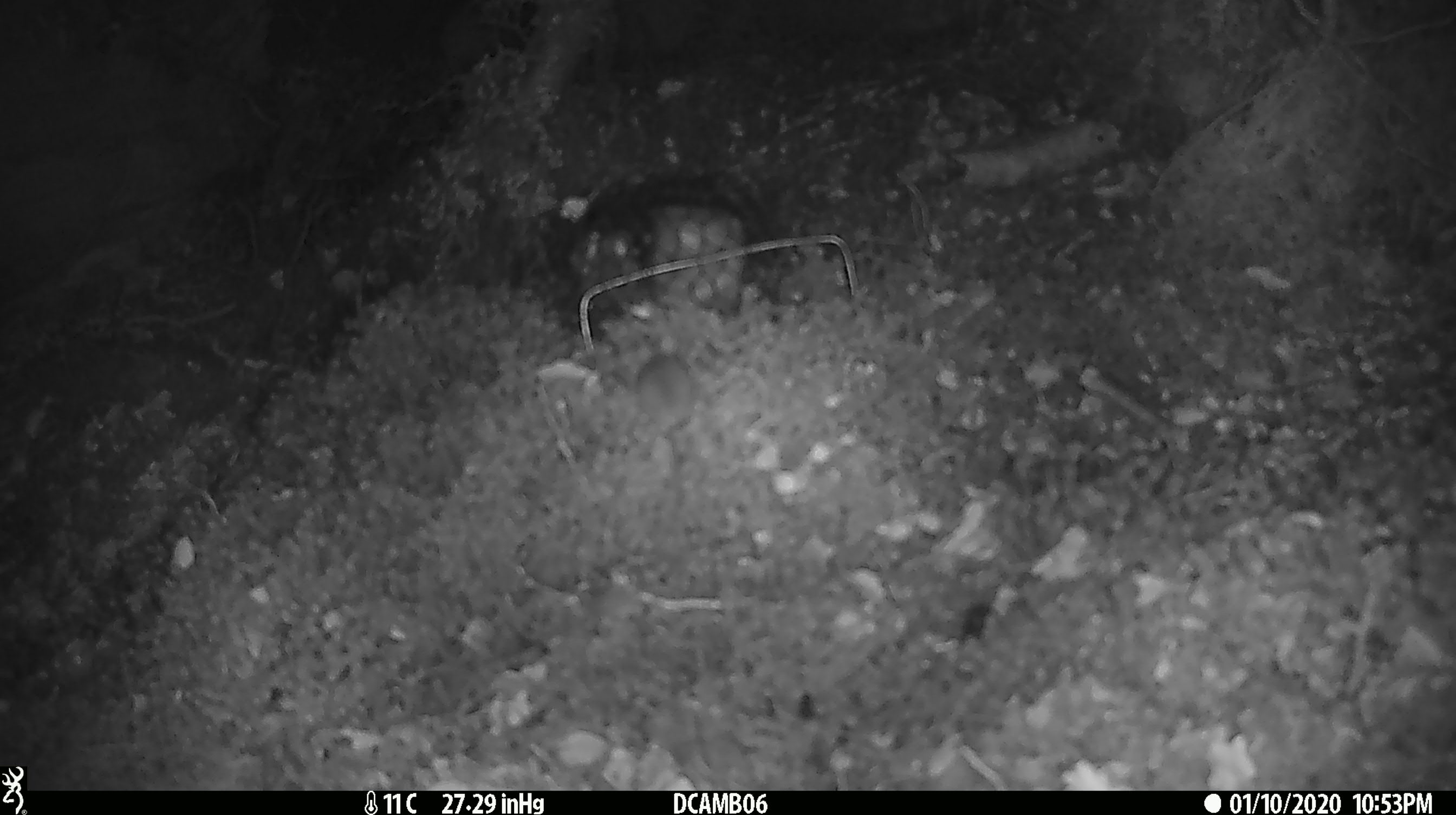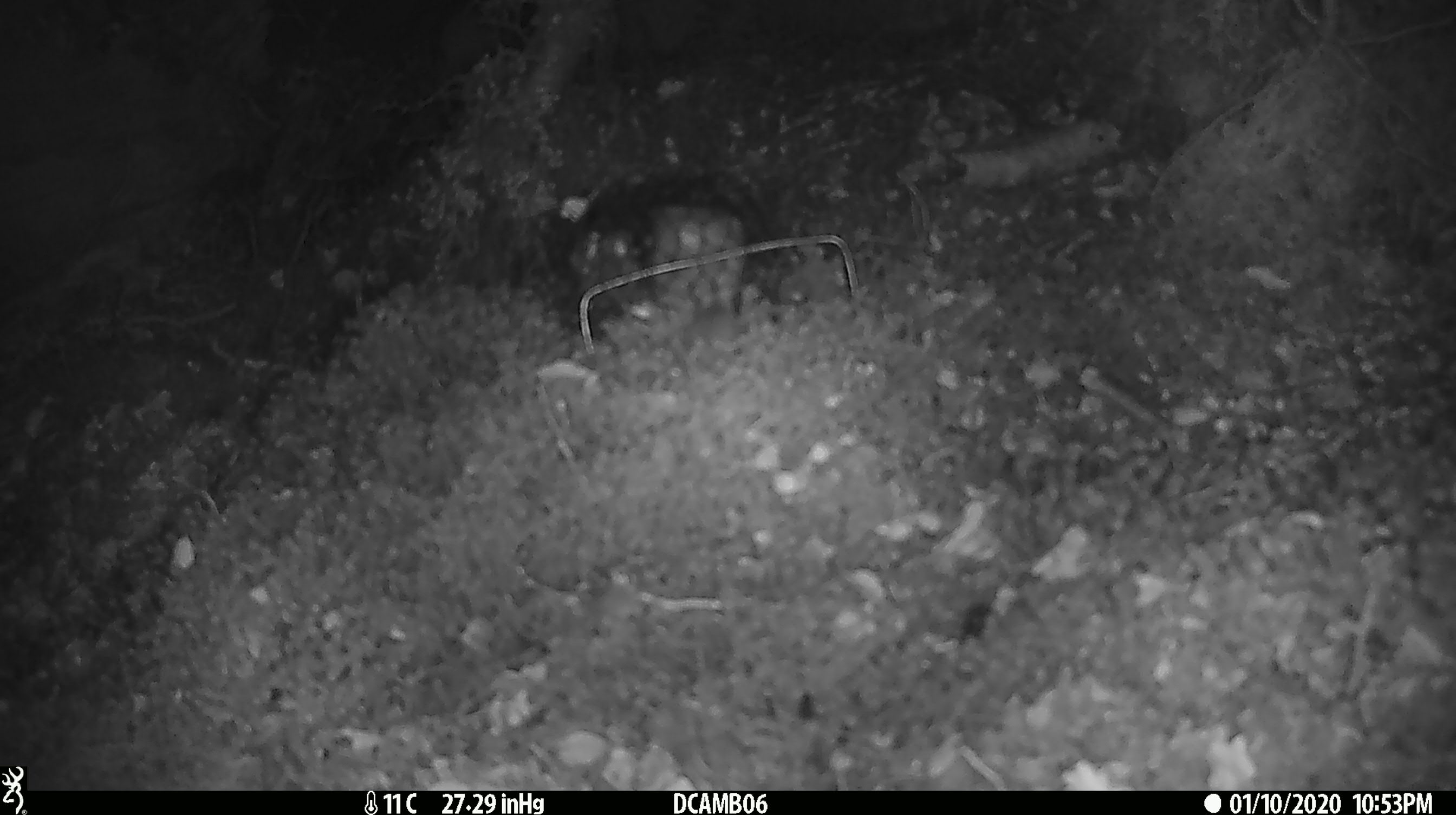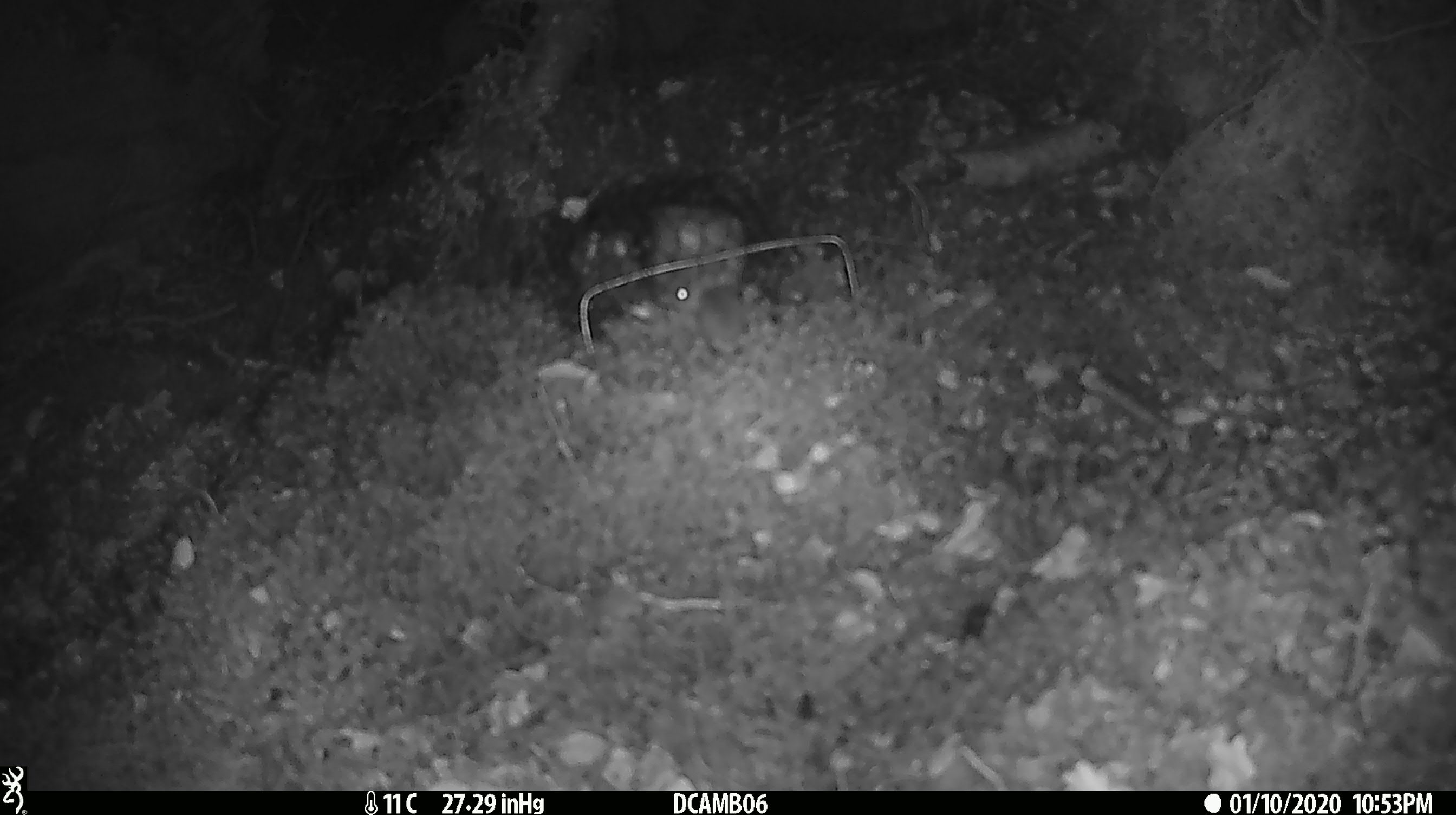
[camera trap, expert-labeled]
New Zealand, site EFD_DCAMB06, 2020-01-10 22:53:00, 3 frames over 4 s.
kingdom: Animalia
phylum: Chordata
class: Mammalia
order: Rodentia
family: Muridae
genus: Mus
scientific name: Mus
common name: mouse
Mouse (Mus).